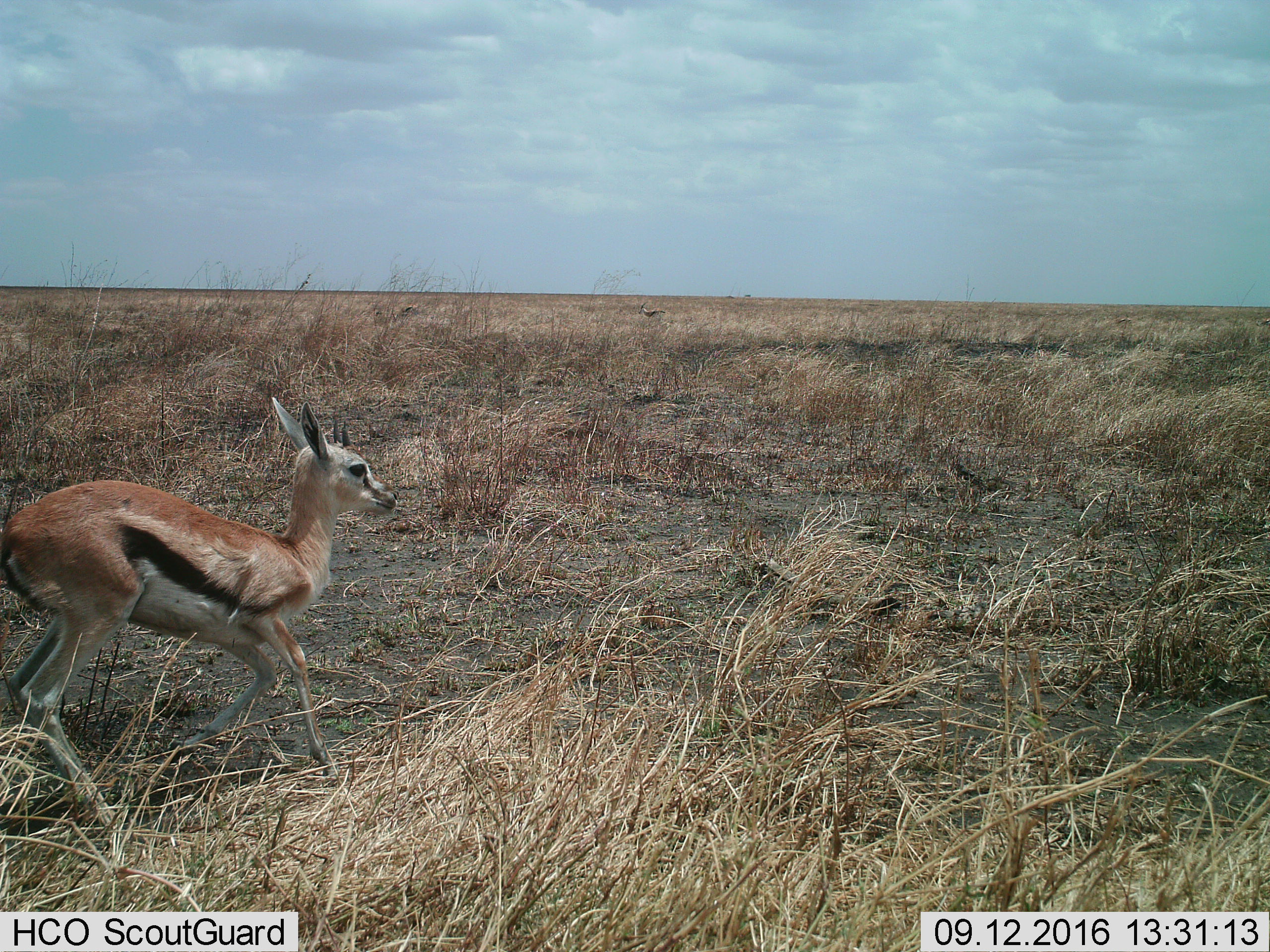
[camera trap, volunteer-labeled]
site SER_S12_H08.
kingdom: Animalia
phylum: Chordata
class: Mammalia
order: Artiodactyla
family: Bovidae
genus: Eudorcas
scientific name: Eudorcas thomsonii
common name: thomson's gazelle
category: gazellethomsons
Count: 1.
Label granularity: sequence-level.